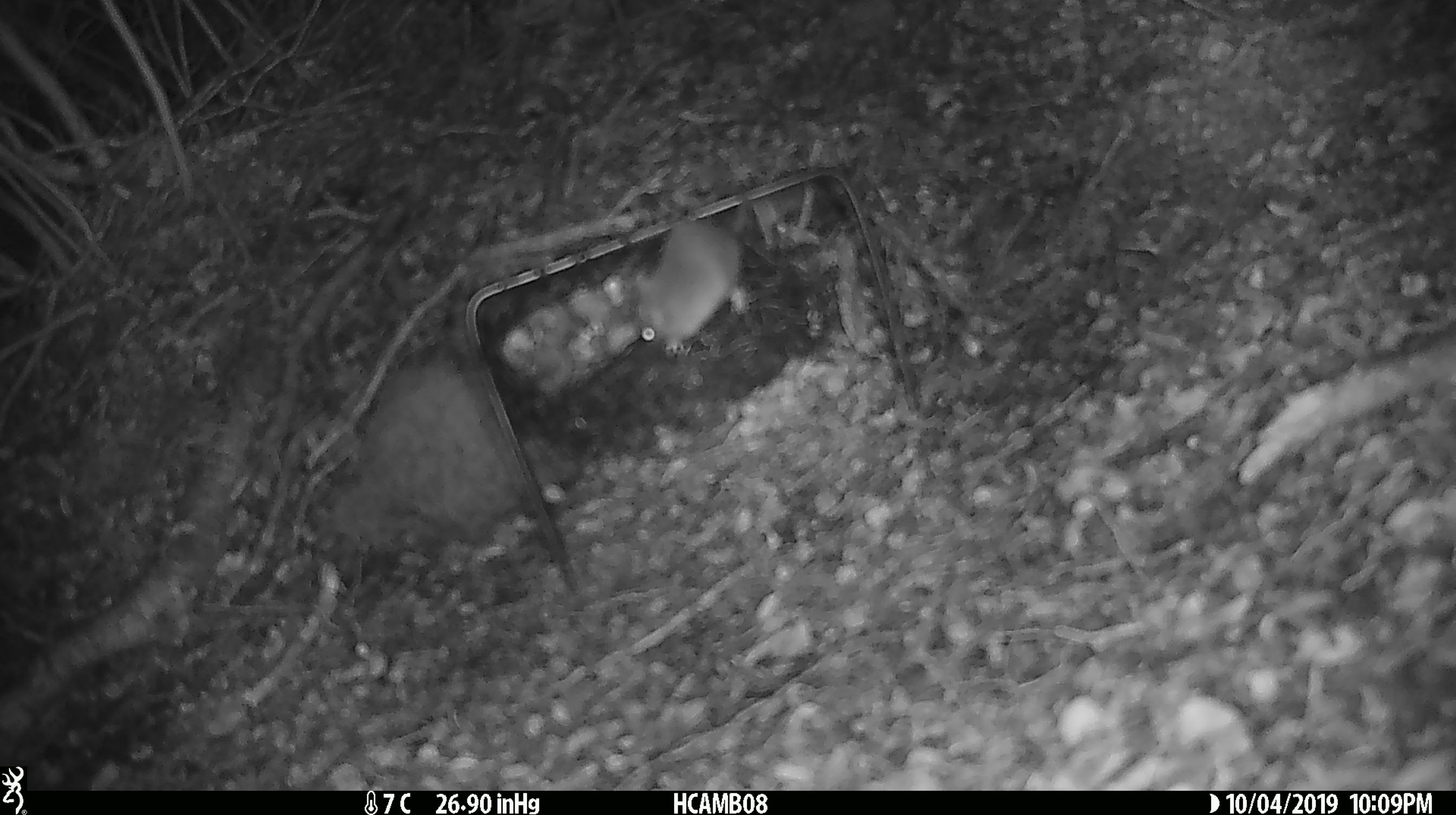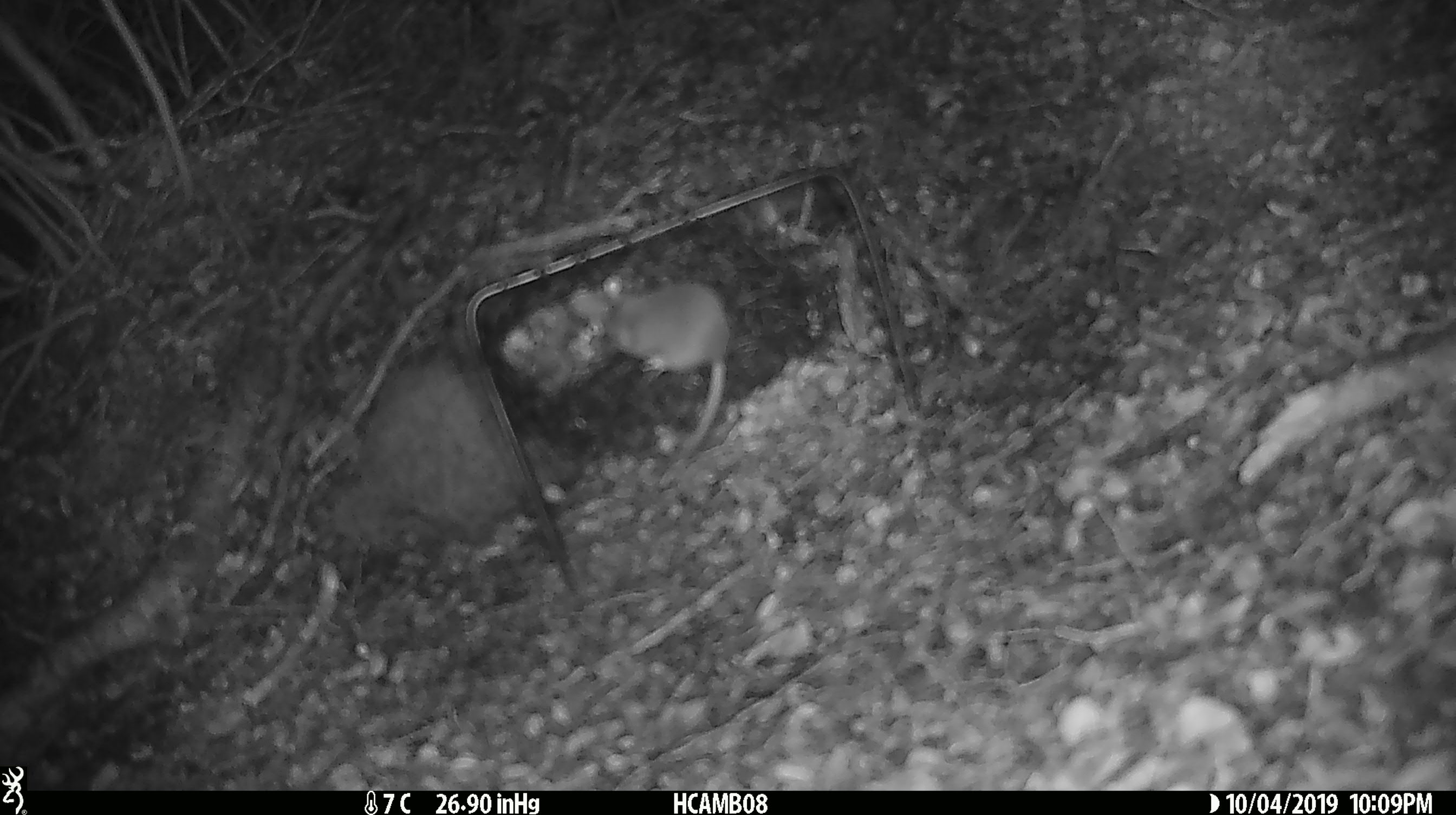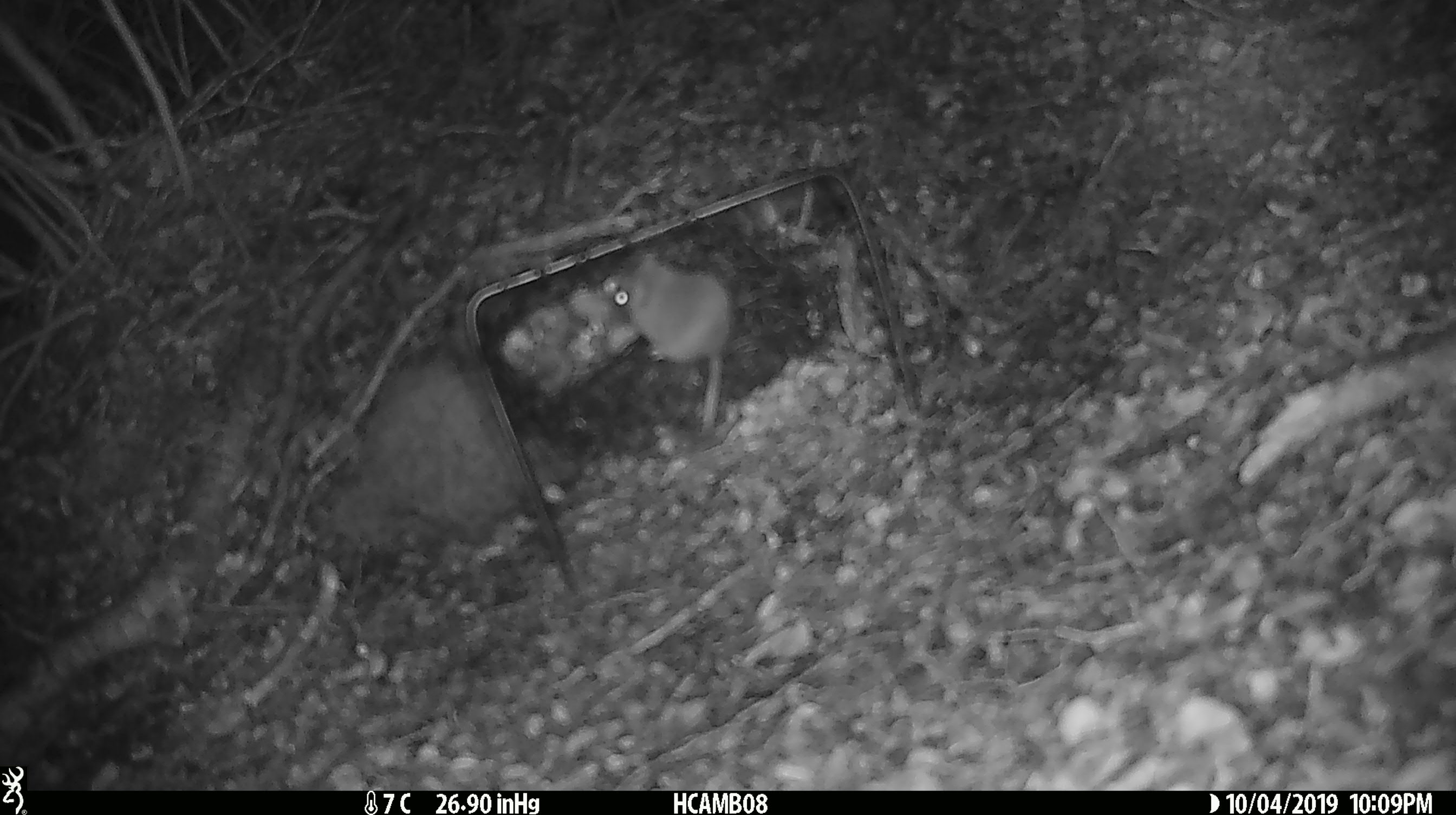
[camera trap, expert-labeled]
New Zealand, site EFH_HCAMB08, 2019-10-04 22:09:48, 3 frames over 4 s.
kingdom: Animalia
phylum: Chordata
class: Mammalia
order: Rodentia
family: Muridae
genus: Mus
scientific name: Mus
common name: mouse